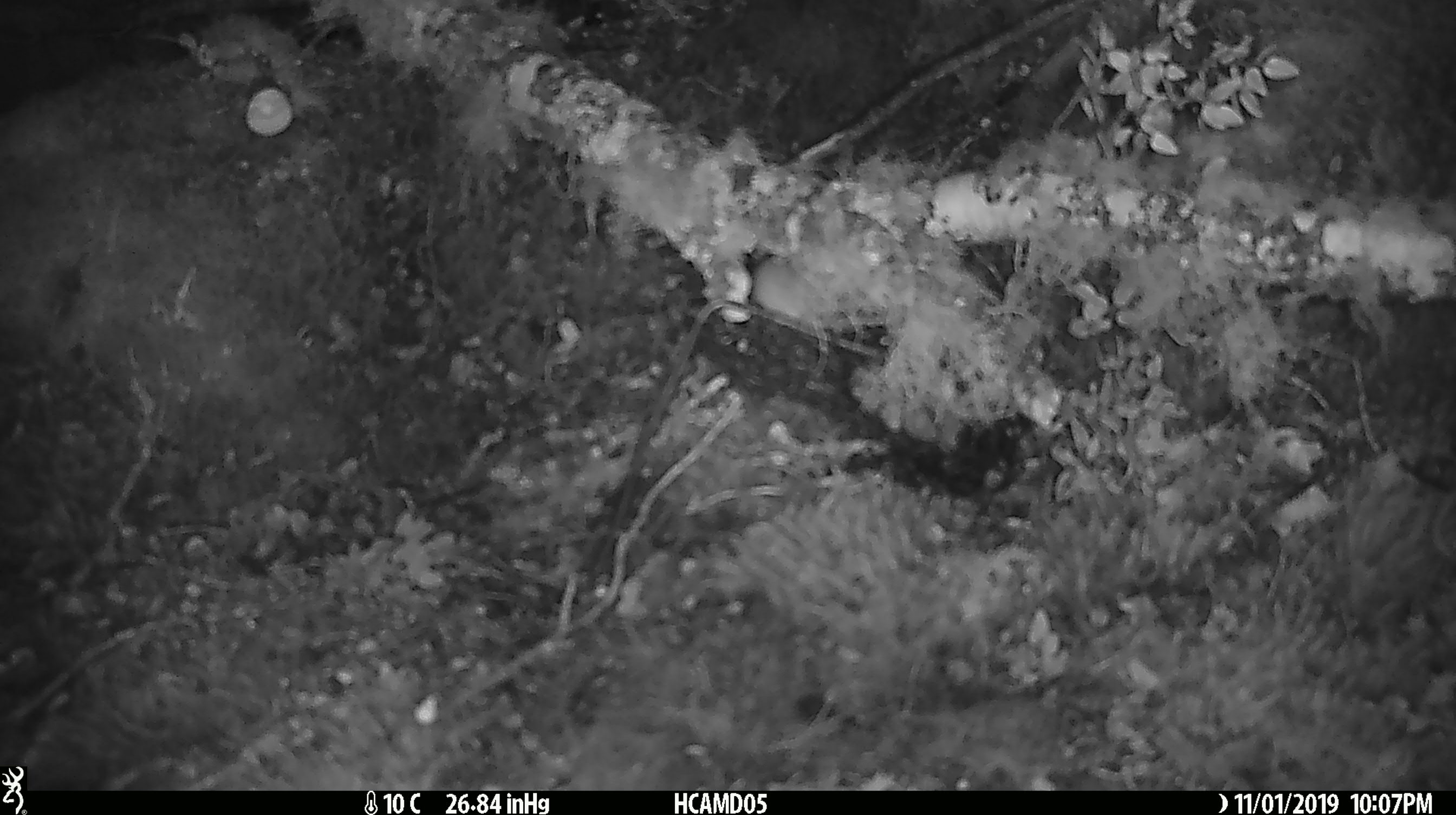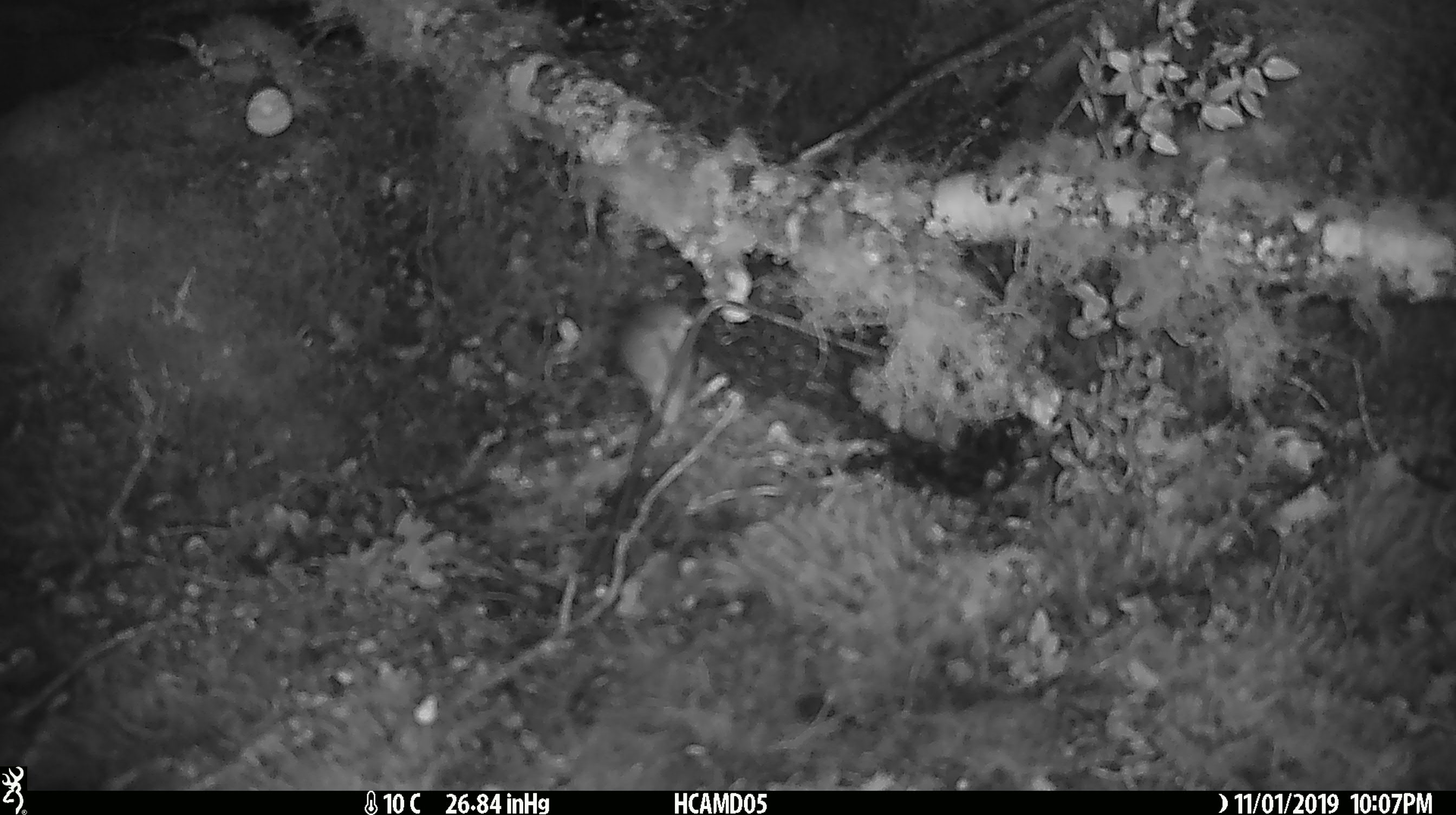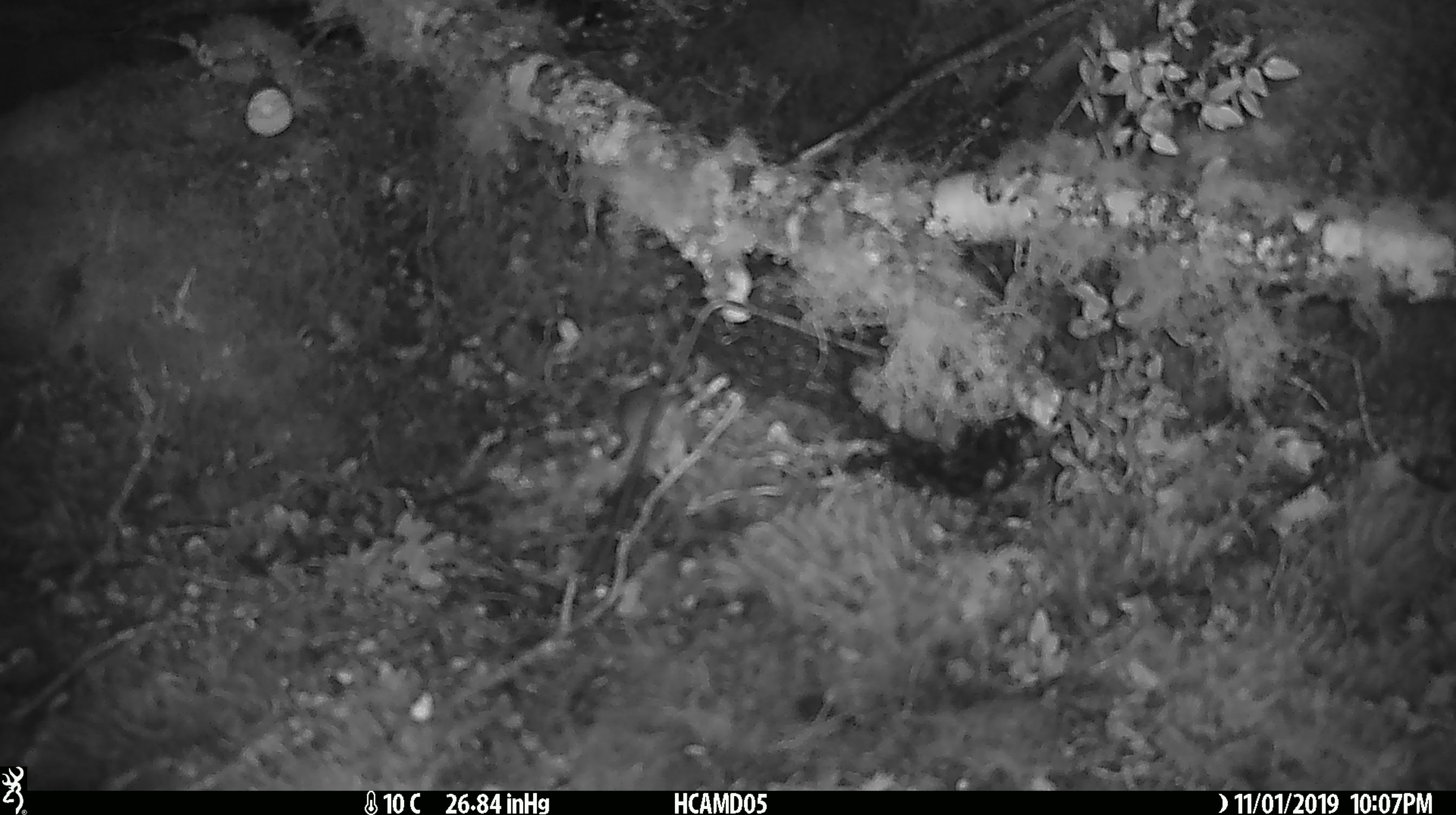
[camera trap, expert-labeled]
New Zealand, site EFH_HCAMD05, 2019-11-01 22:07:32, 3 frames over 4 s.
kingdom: Animalia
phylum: Chordata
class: Mammalia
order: Rodentia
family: Muridae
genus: Mus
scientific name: Mus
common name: mouse